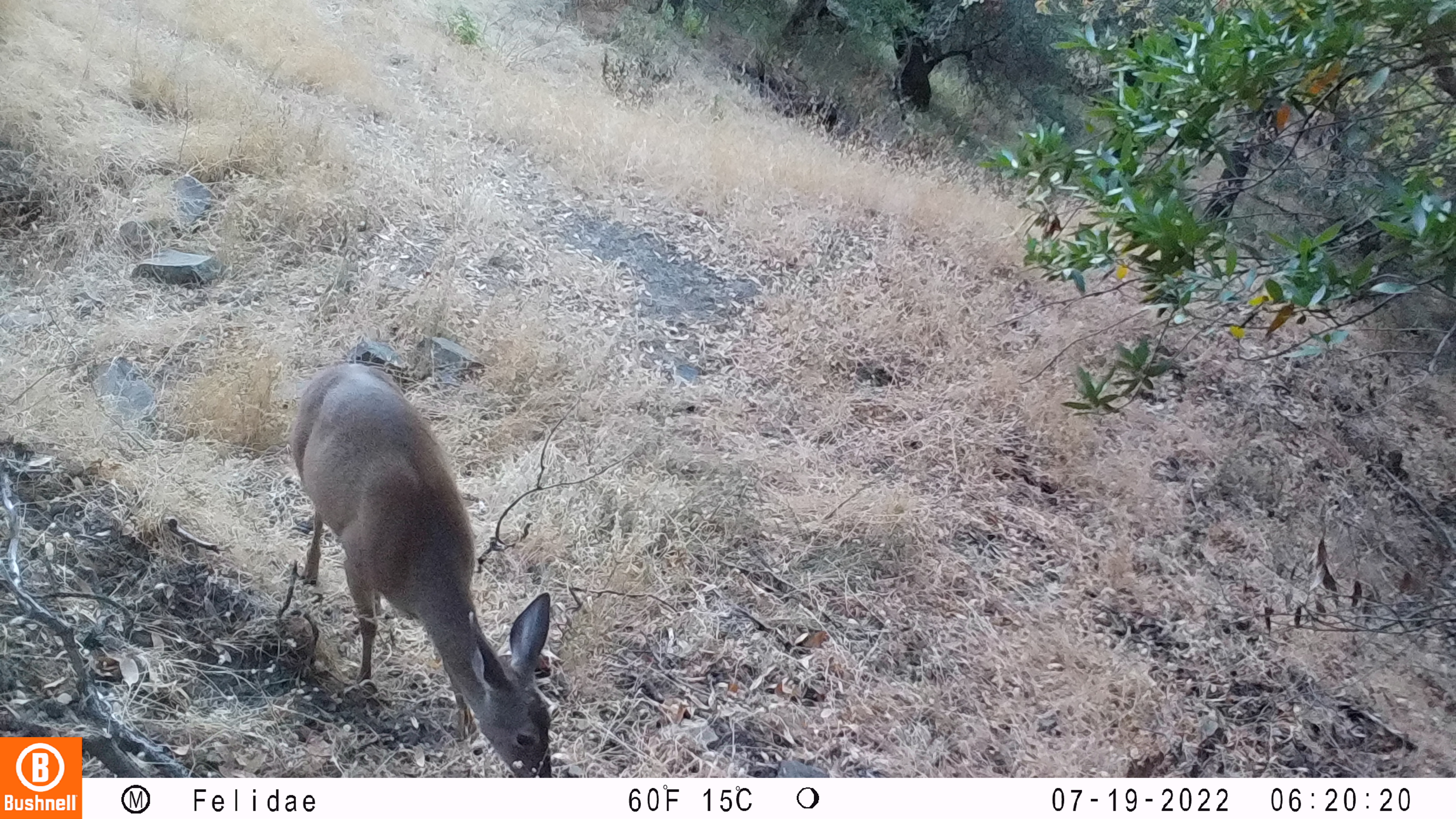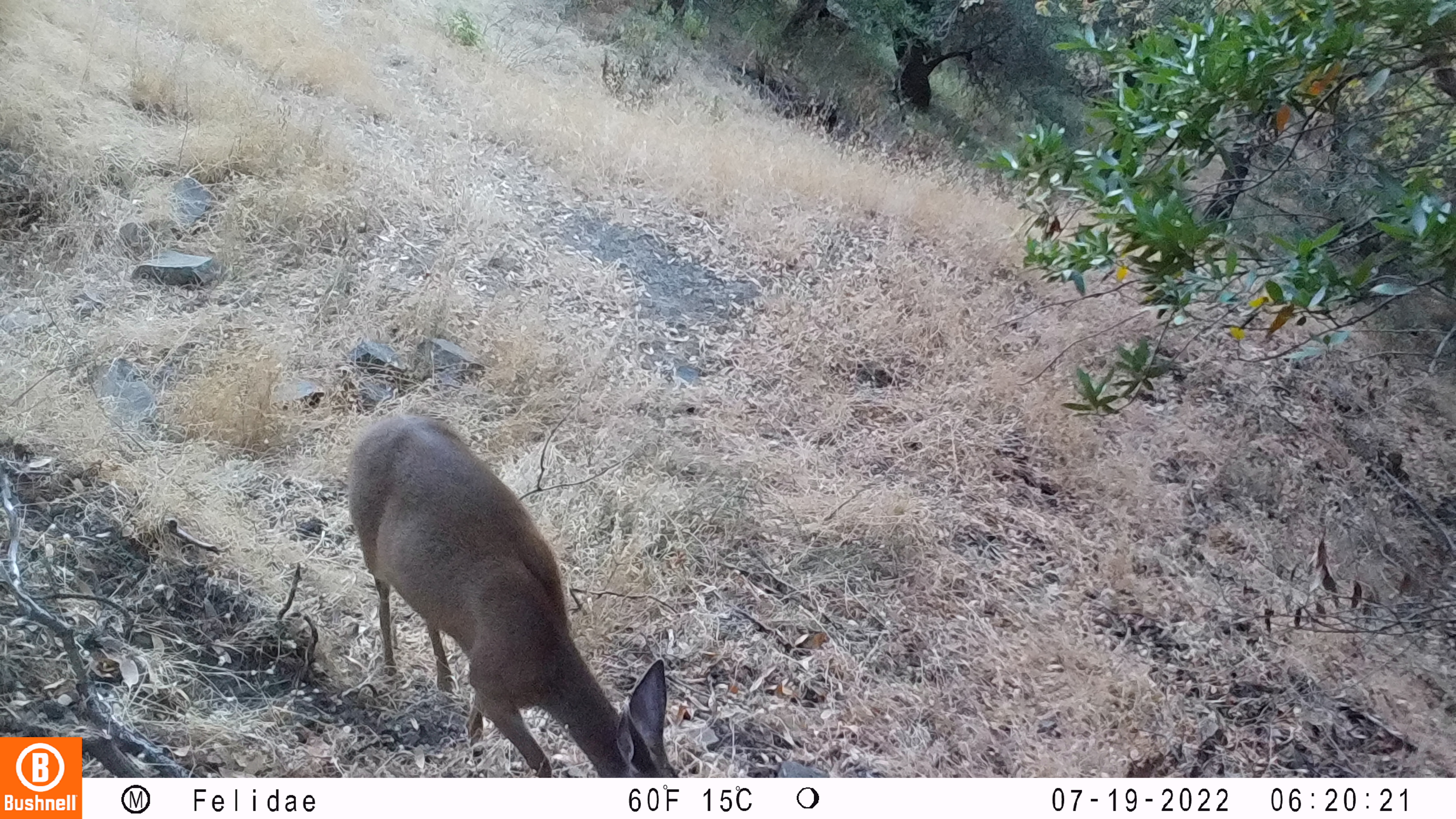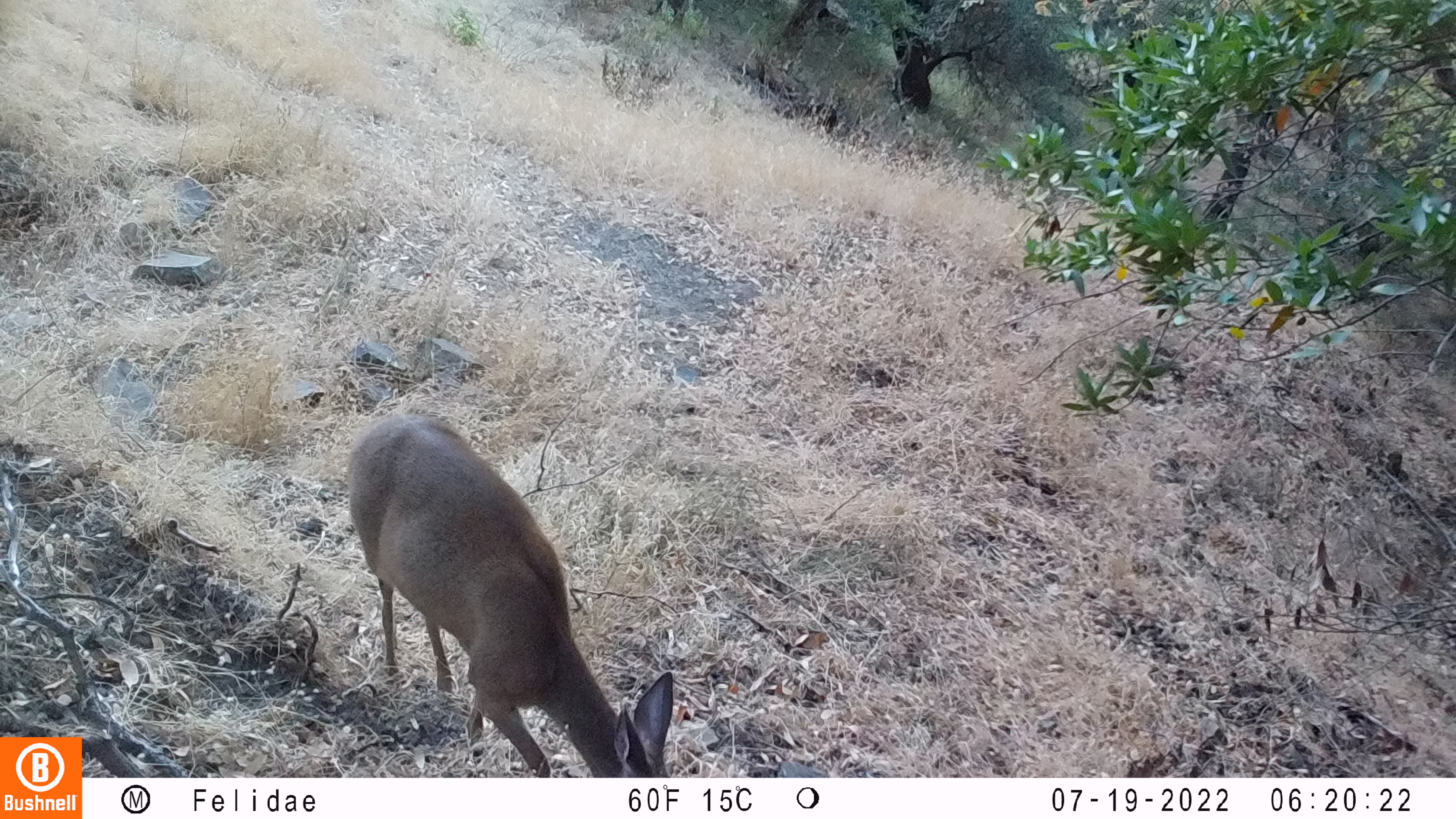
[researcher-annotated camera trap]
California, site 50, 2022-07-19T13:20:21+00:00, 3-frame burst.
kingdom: Animalia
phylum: Chordata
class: Mammalia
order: Artiodactyla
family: Cervidae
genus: Odocoileus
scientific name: Odocoileus hemionus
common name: mule deer